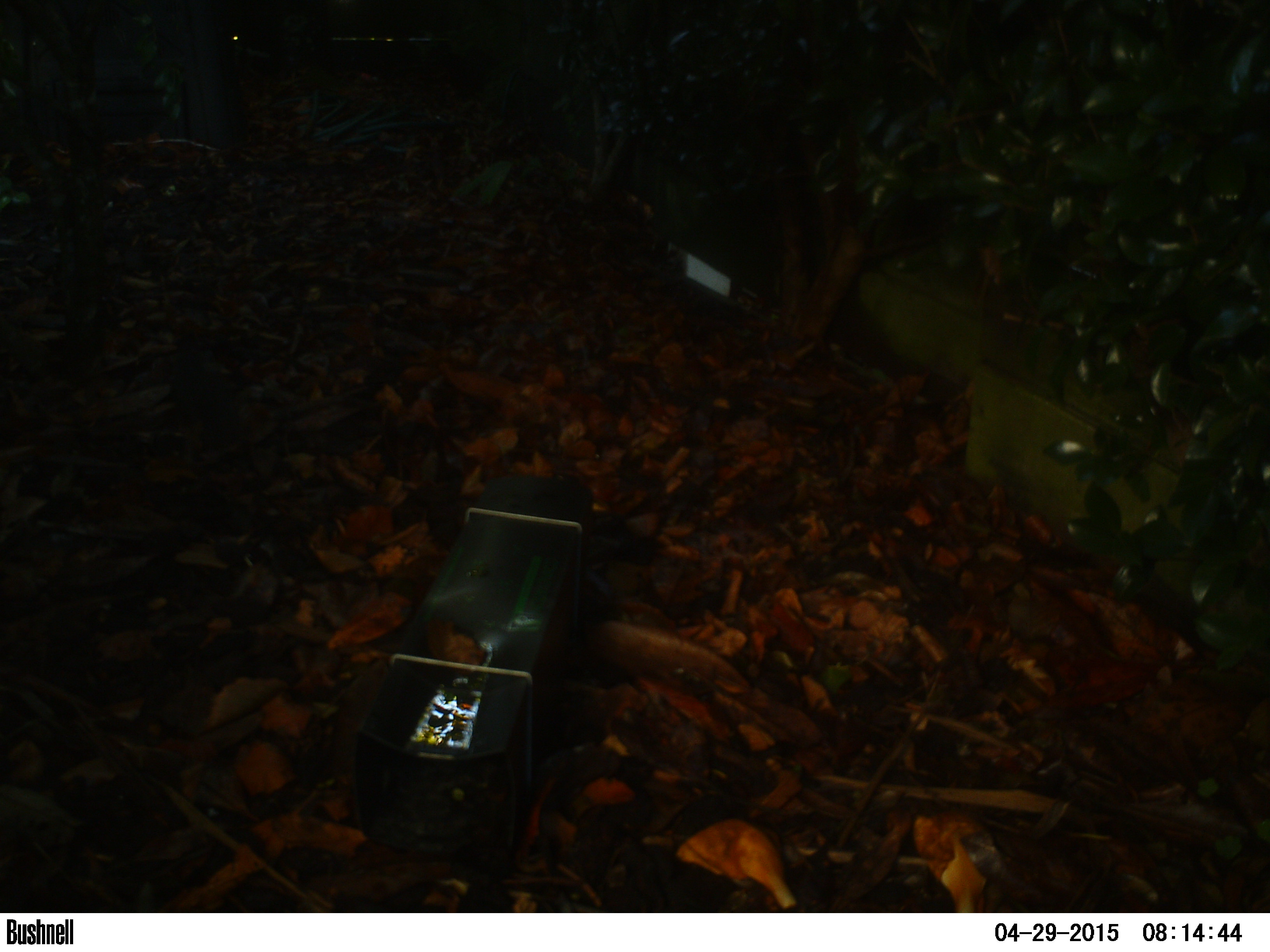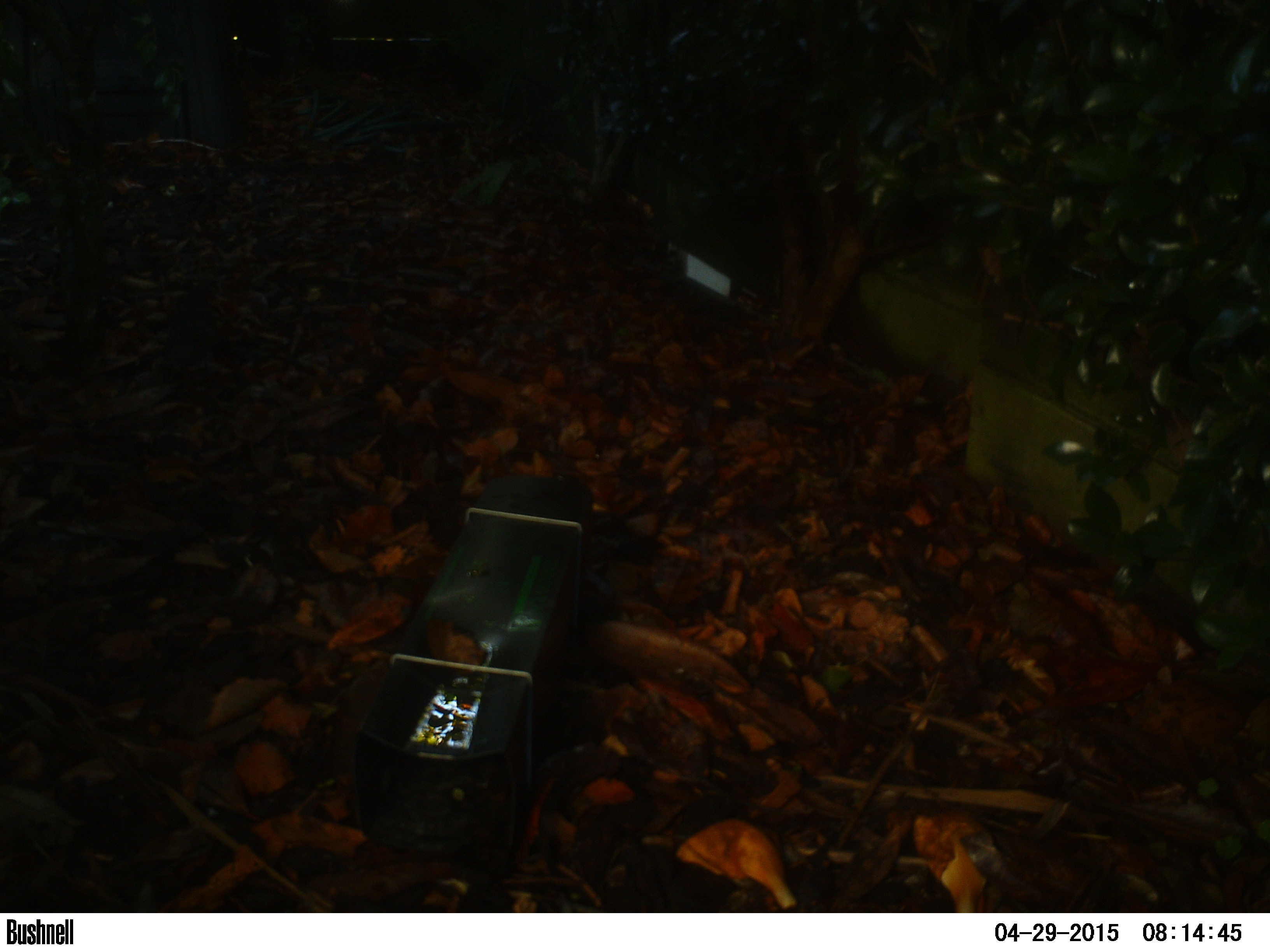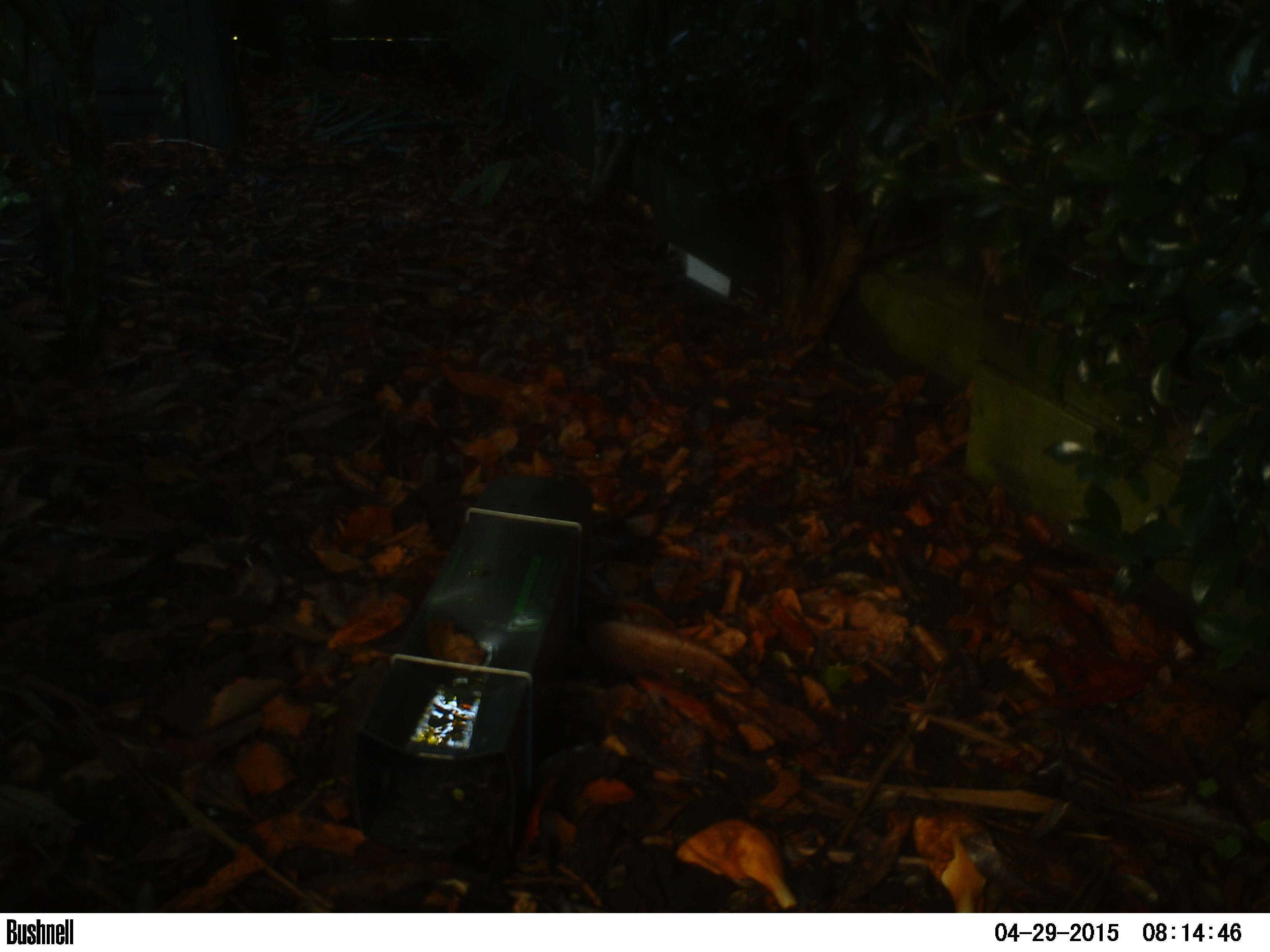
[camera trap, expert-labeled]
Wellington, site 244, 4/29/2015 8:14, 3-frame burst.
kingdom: Animalia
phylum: Chordata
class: Aves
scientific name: Aves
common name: bird